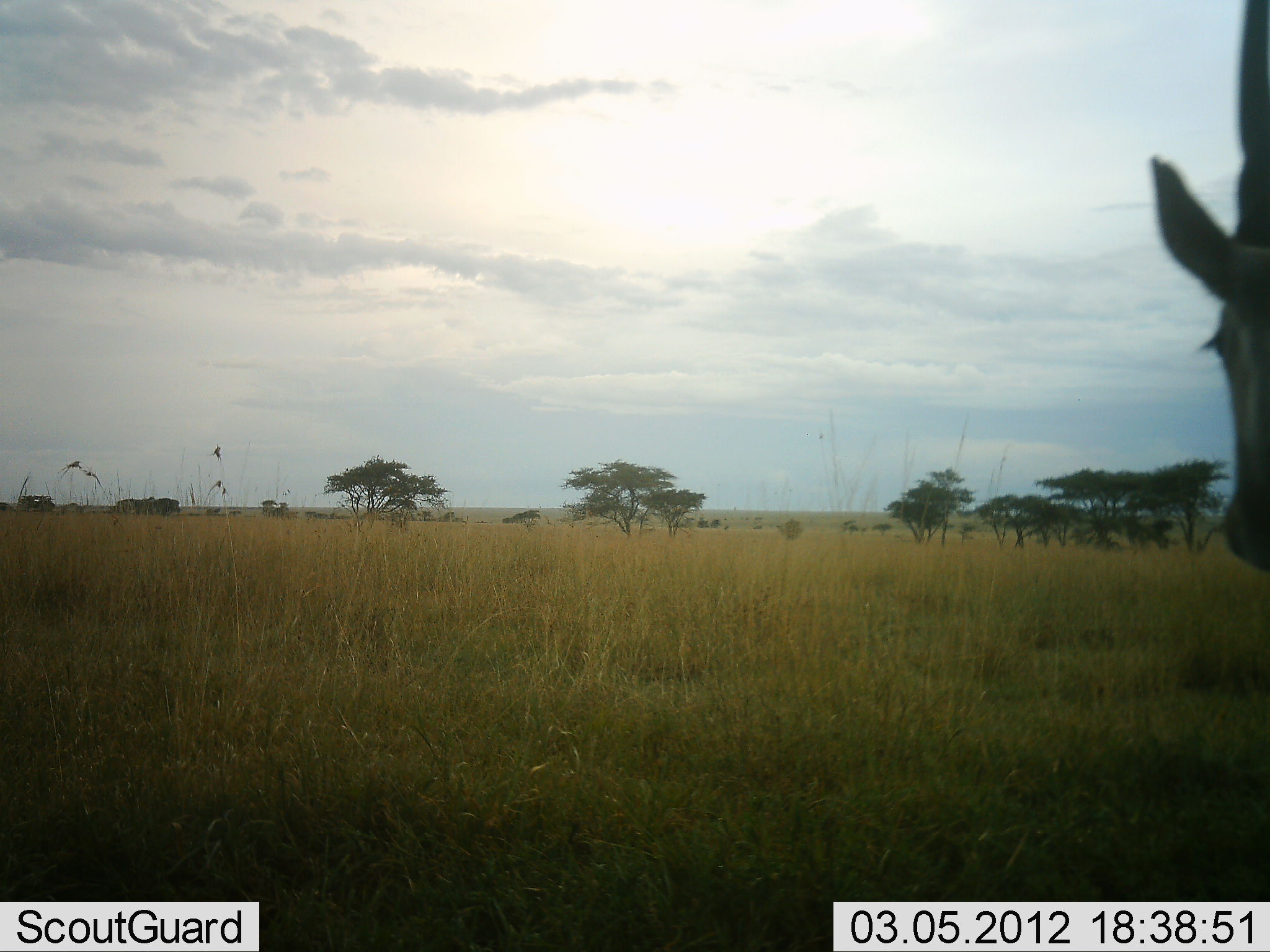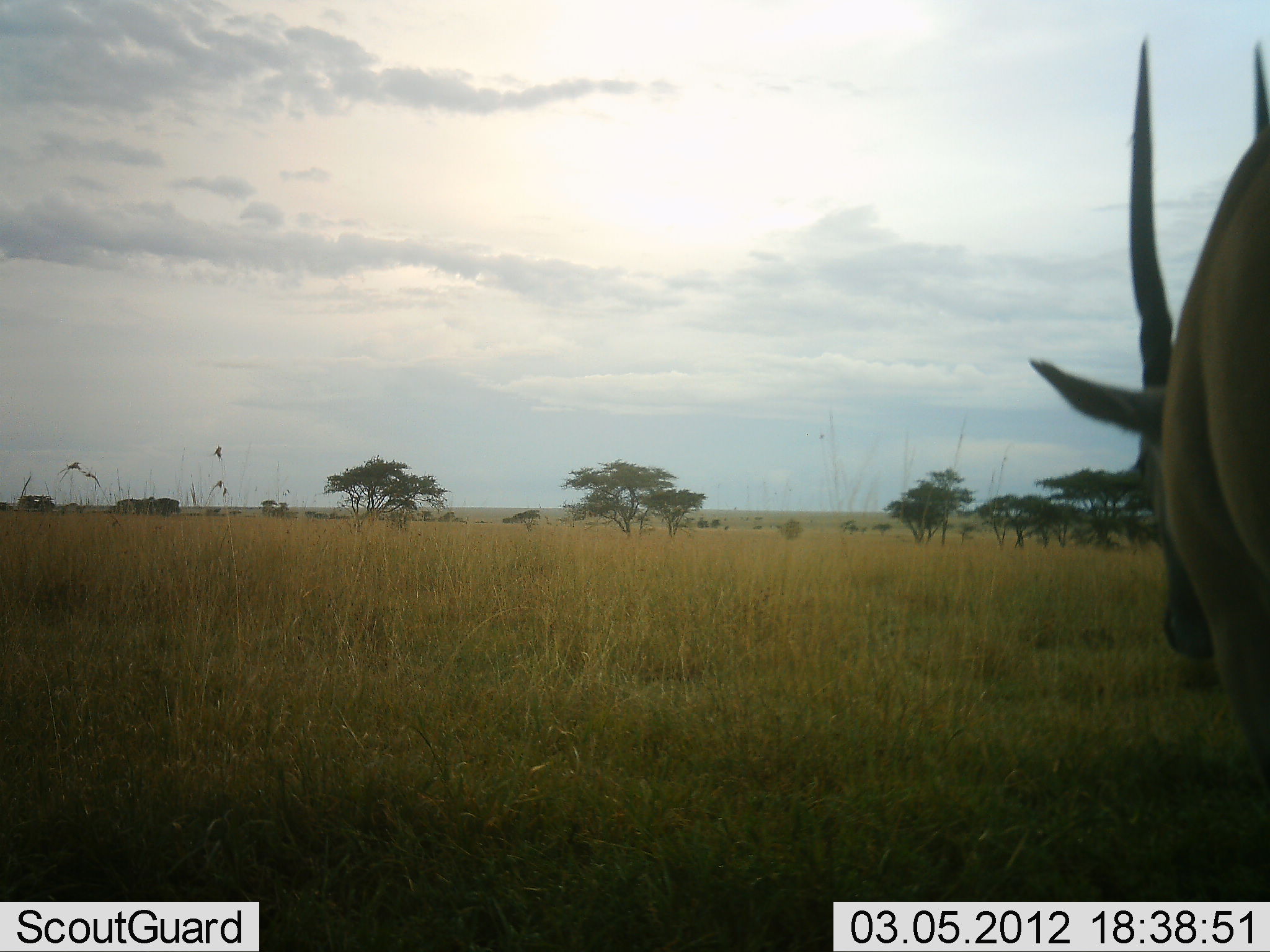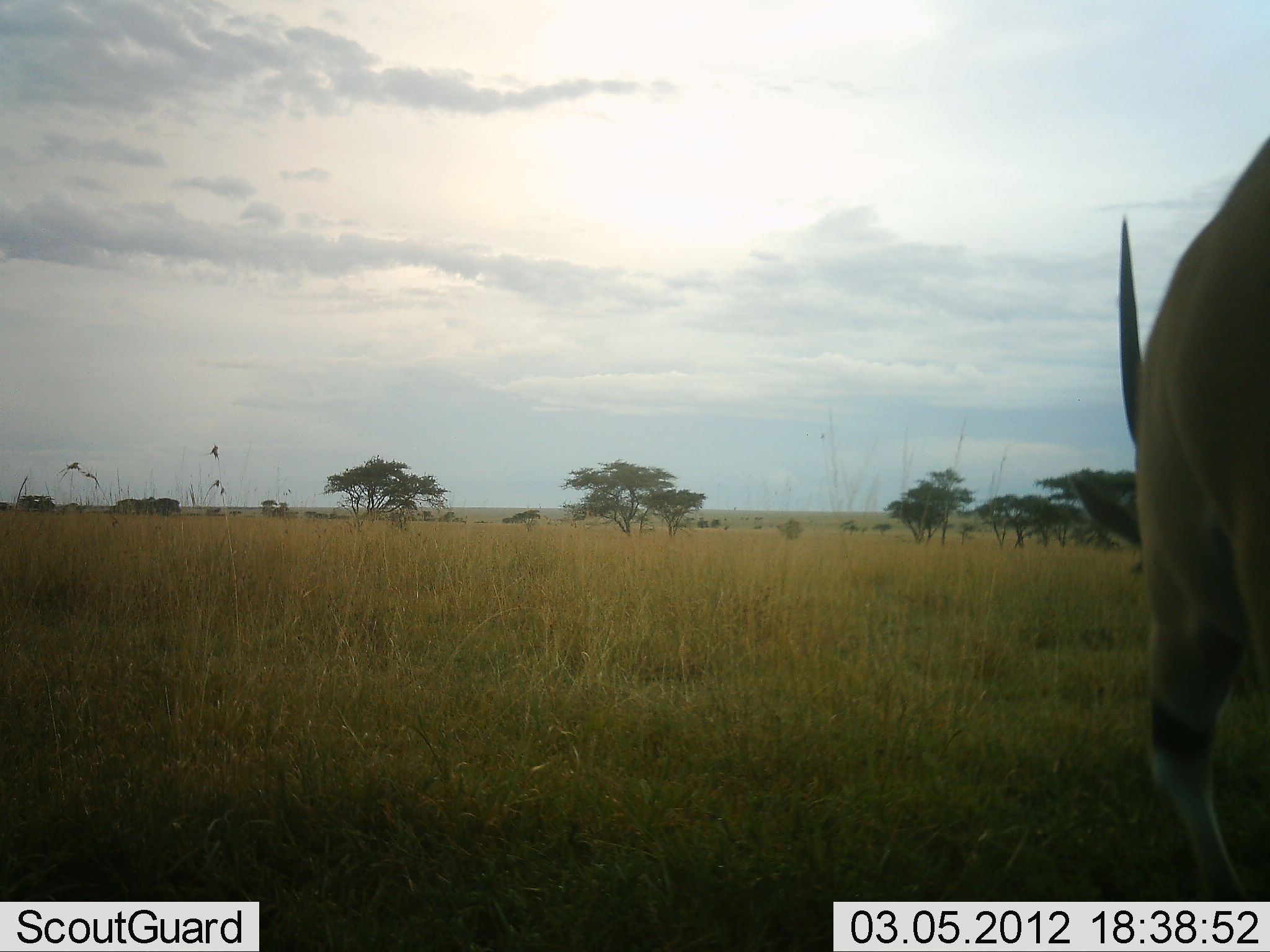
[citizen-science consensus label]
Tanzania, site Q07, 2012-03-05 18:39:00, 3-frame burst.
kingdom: Animalia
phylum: Chordata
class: Mammalia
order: Artiodactyla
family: Bovidae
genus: Tragelaphus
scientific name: Tragelaphus oryx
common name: eland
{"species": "eland (Tragelaphus oryx)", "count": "1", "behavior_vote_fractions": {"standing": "36%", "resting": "0%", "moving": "64%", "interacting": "0%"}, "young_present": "0%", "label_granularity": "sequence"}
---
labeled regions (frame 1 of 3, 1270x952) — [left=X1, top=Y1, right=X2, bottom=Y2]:
animal: [left=1149, top=0, right=1270, bottom=572]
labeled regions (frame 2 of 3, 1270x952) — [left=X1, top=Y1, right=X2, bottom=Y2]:
animal: [left=1027, top=35, right=1270, bottom=789]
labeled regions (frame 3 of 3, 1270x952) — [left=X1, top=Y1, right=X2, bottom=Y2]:
animal: [left=1117, top=135, right=1270, bottom=901]